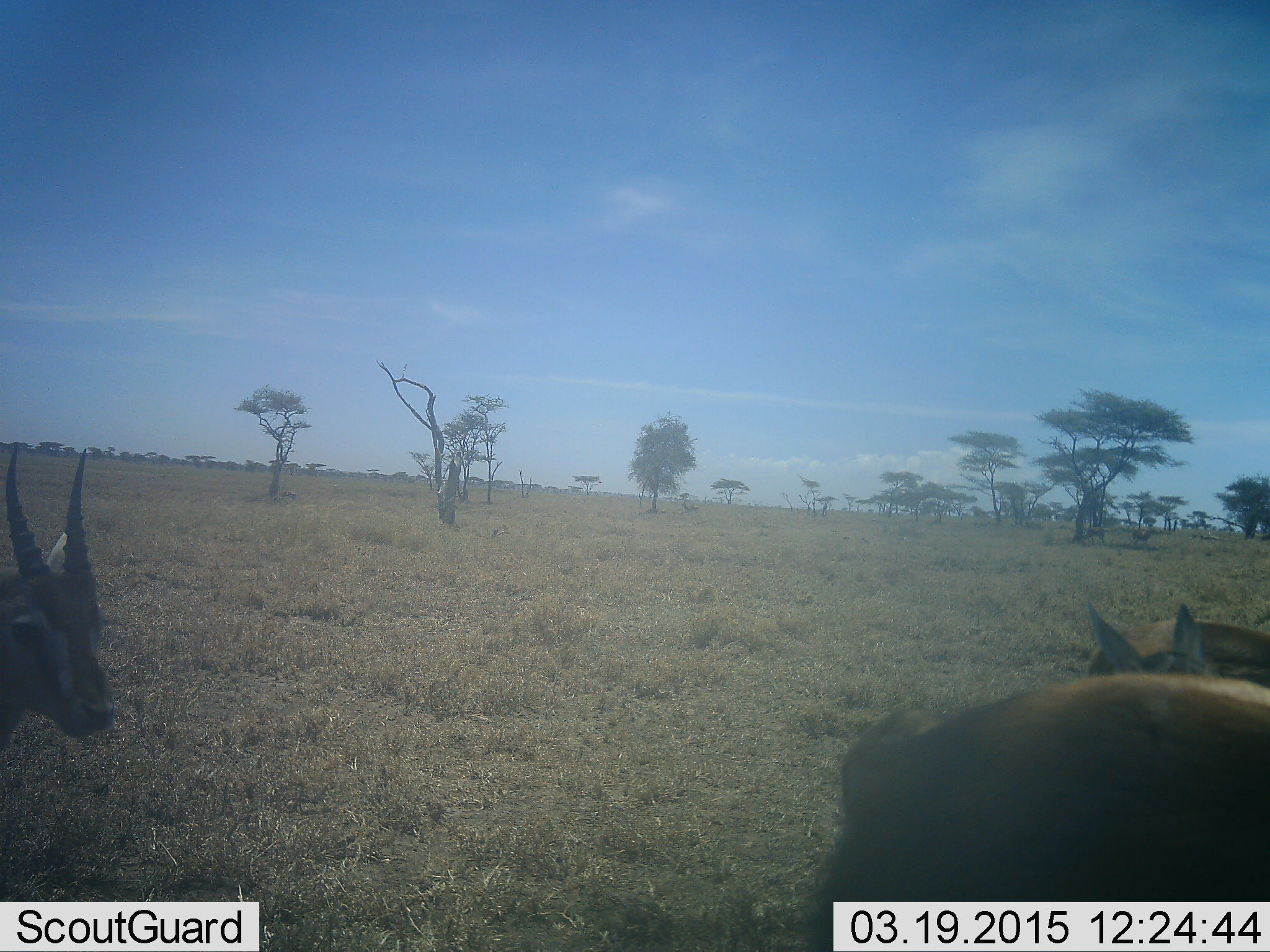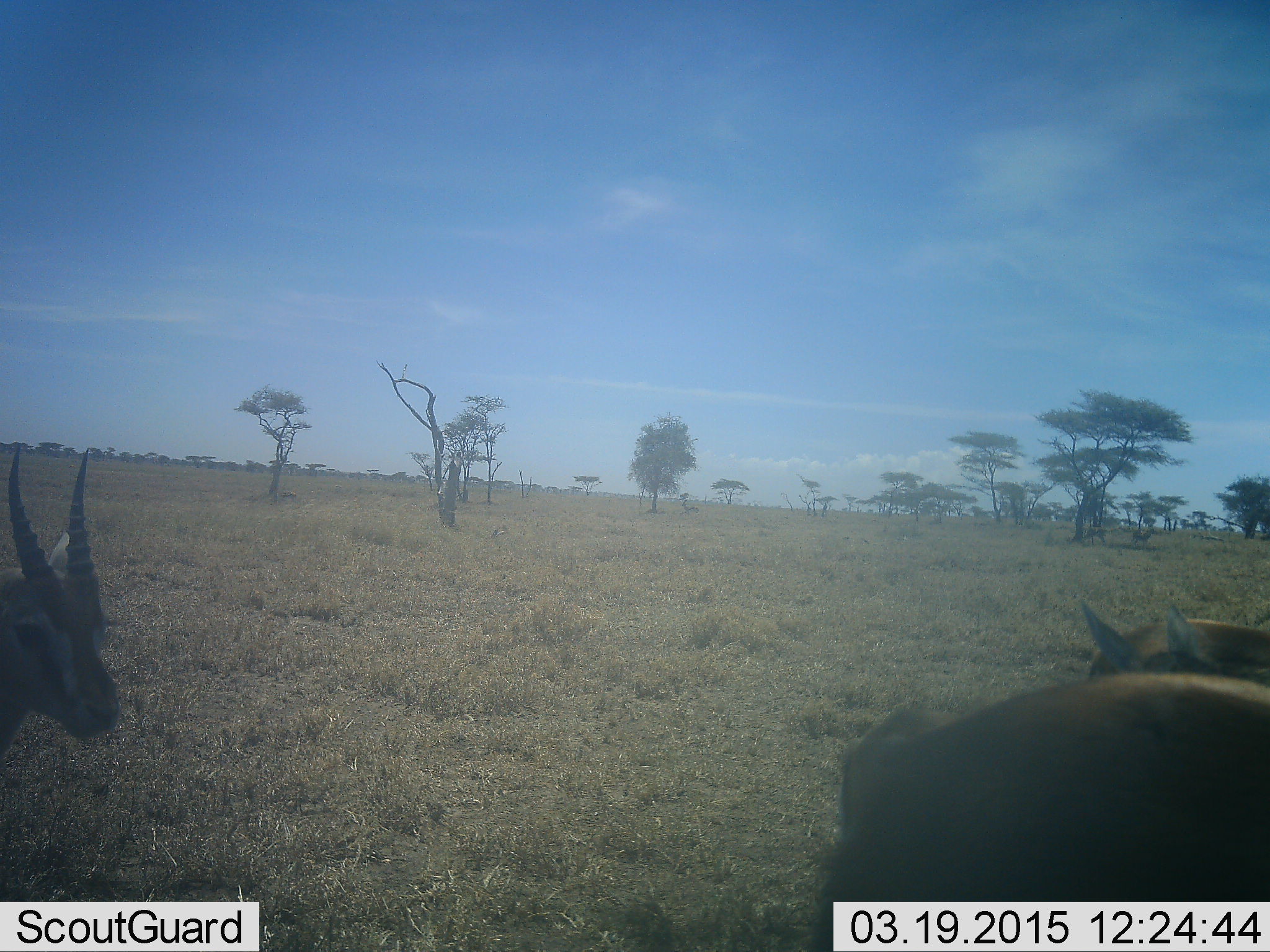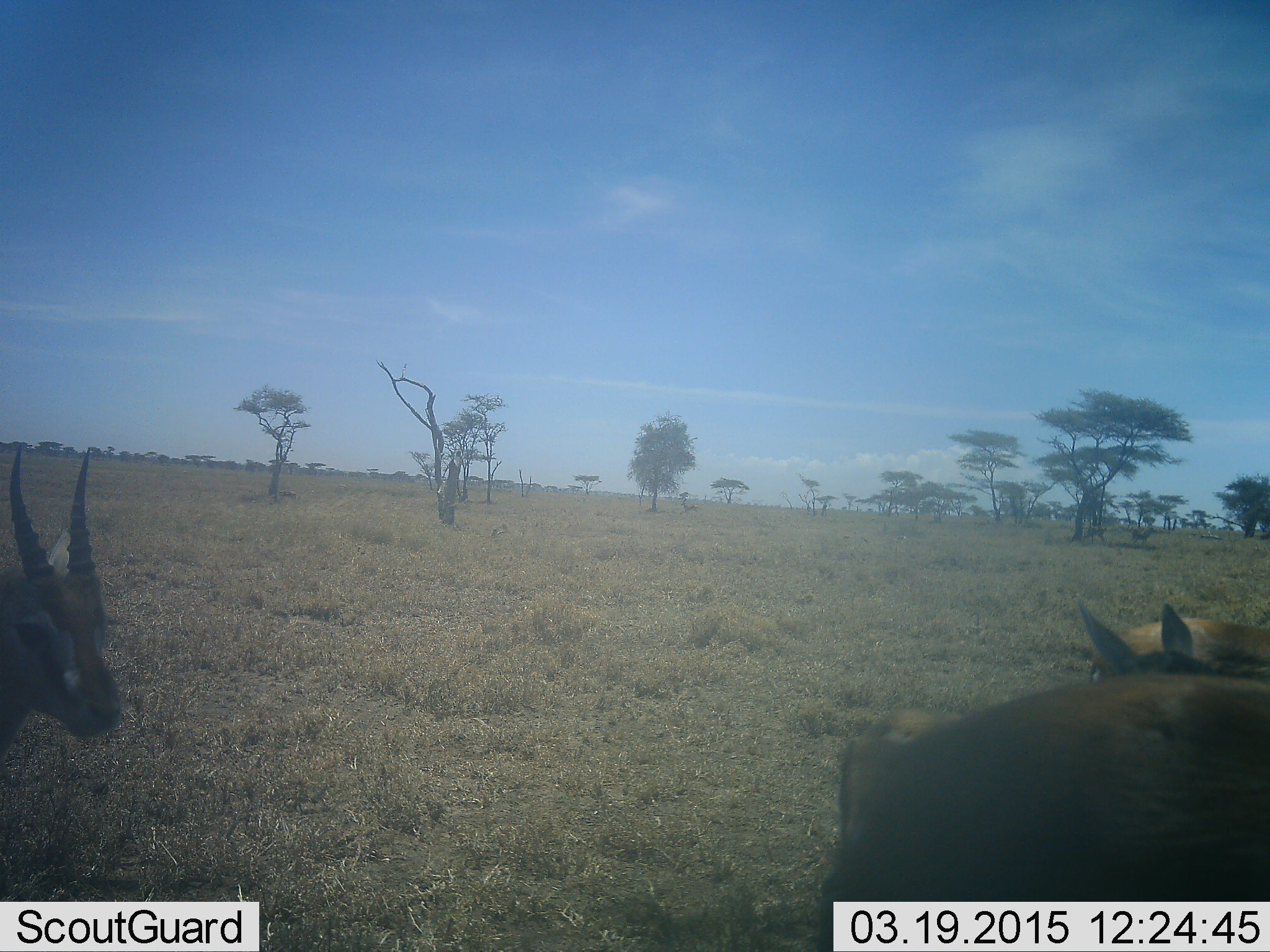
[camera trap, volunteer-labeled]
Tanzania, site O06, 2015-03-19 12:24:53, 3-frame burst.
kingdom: Animalia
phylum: Chordata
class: Mammalia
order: Artiodactyla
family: Bovidae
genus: Eudorcas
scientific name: Eudorcas thomsonii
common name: thomson's gazelle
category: gazellethomsons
Gazellethomsons (thomson's gazelle) (Eudorcas thomsonii), count 3. Behavior (volunteer vote fractions): standing 80%, resting 20%, moving 10%, interacting 0%. Young present (vote fraction): 0%. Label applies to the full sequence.